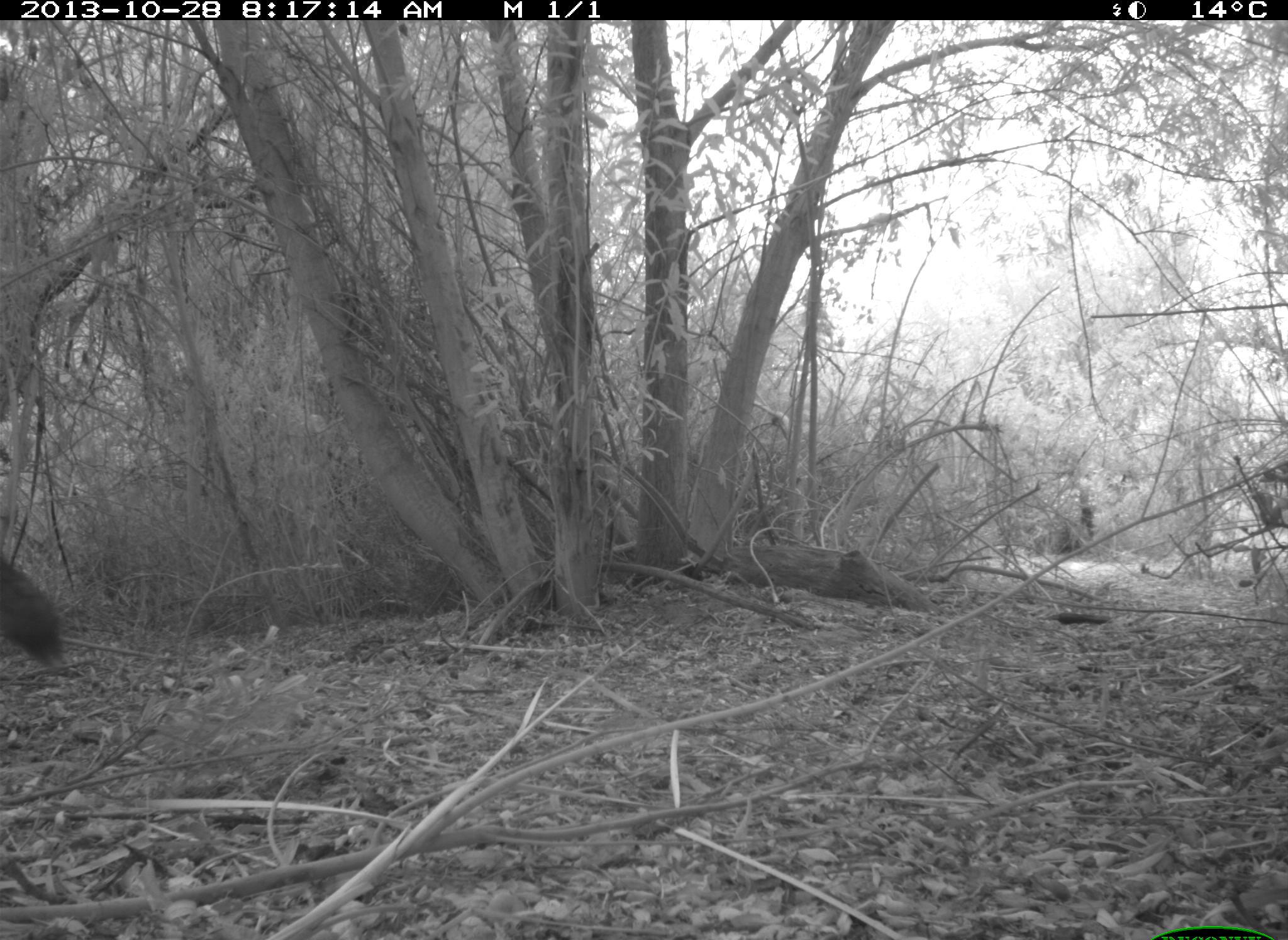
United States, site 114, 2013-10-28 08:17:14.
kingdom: Animalia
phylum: Chordata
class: Mammalia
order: Carnivora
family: Canidae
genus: Canis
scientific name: Canis latrans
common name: coyote